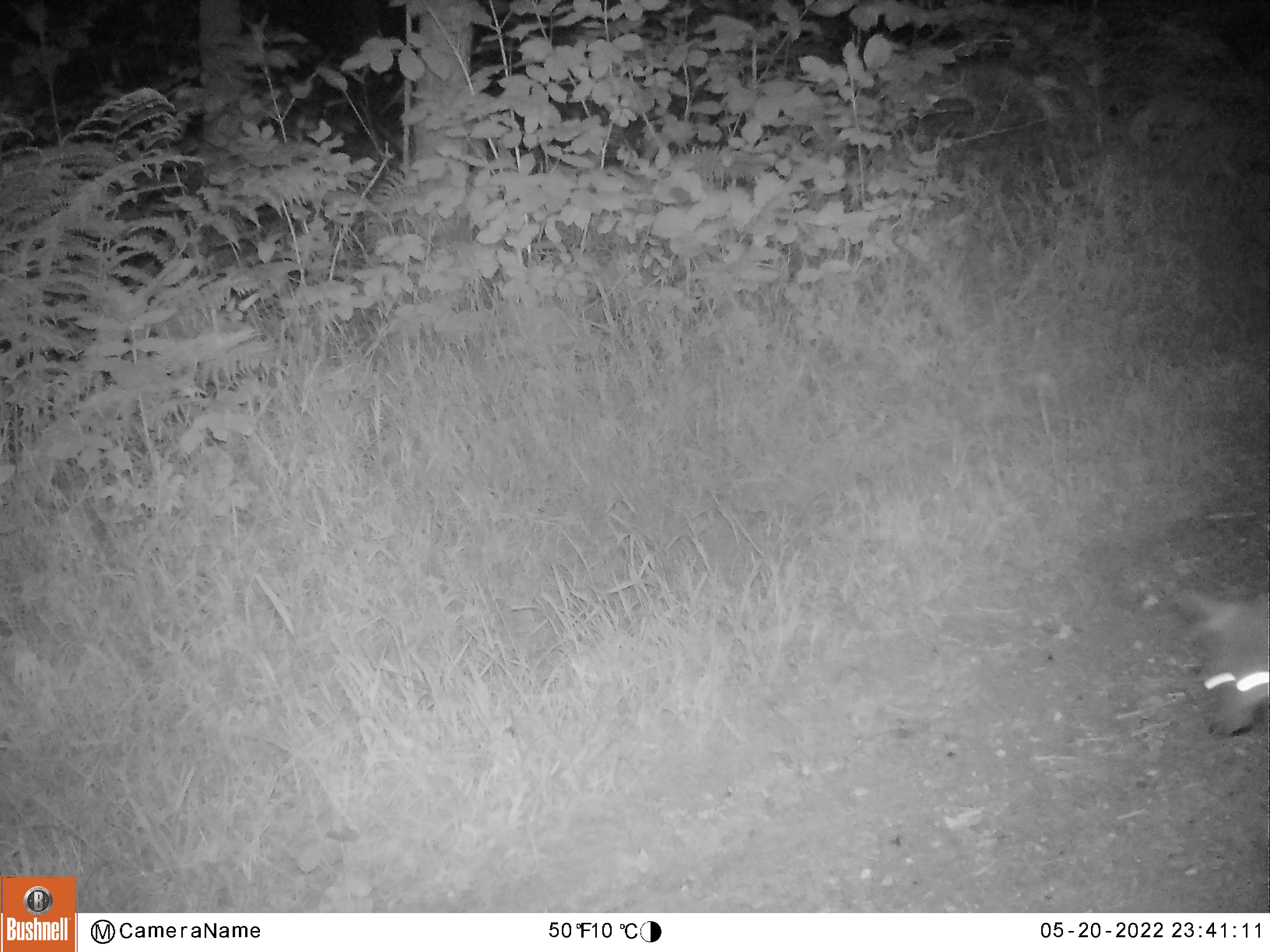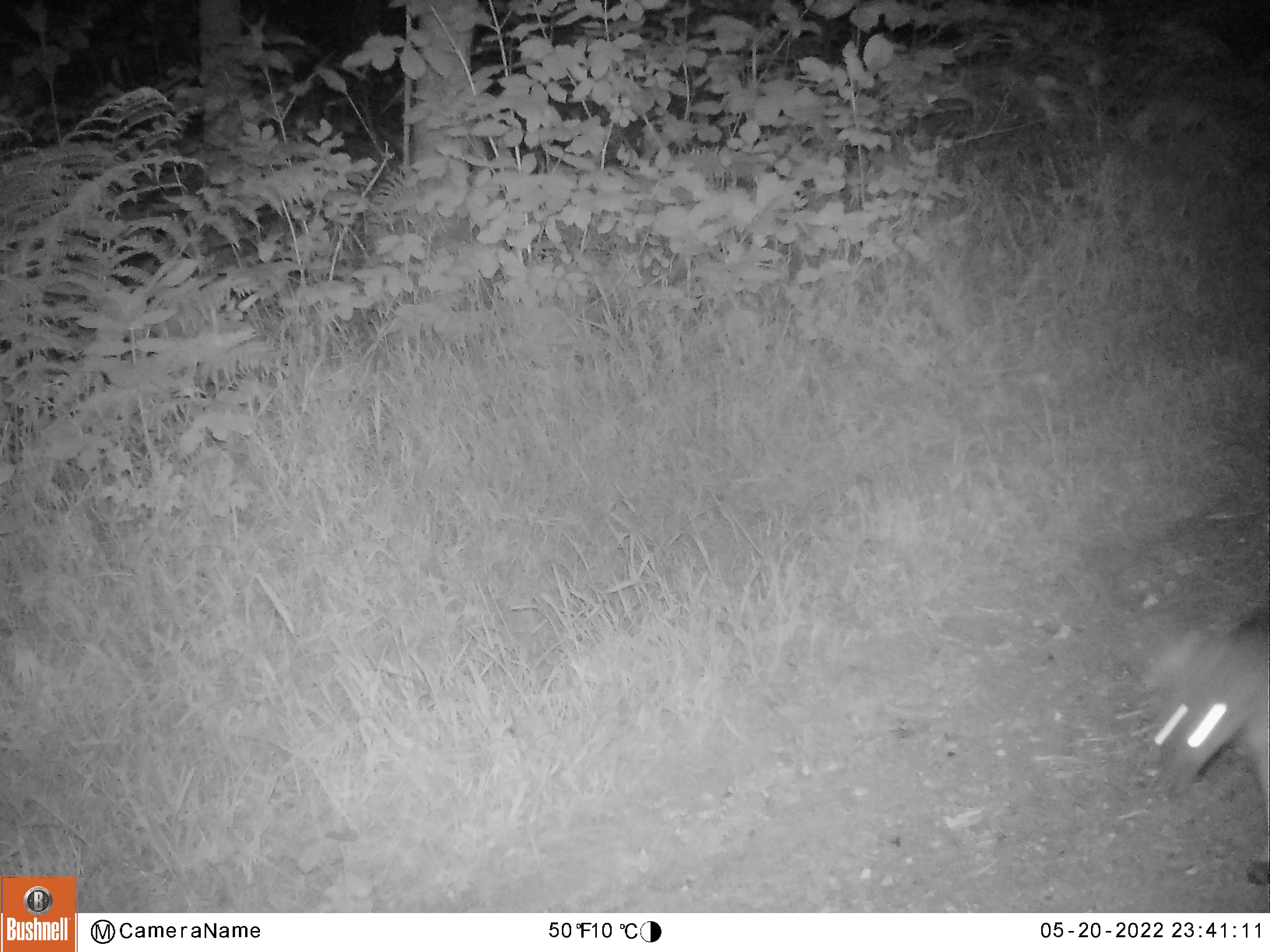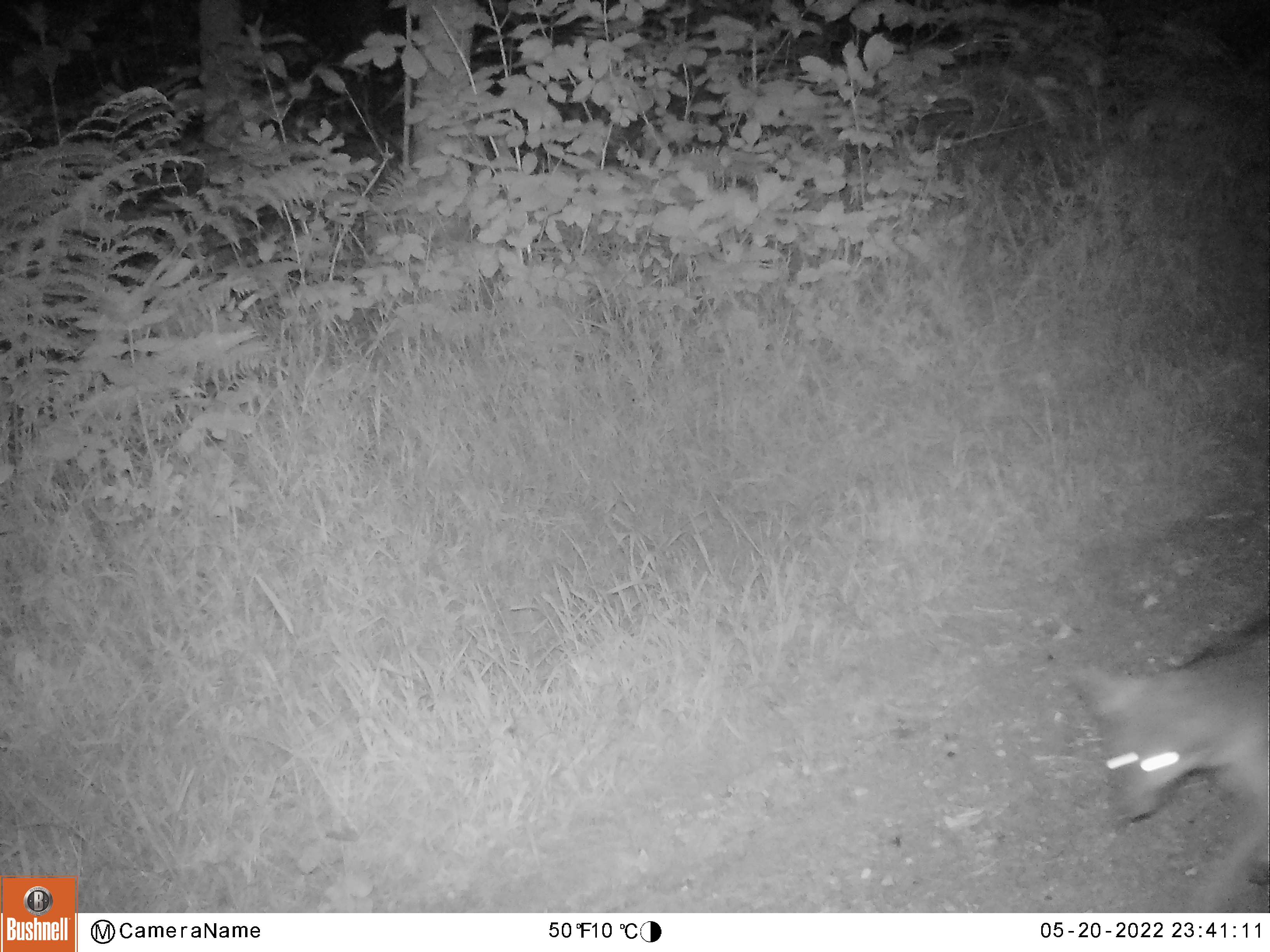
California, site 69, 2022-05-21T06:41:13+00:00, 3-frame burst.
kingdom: Animalia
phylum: Chordata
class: Mammalia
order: Carnivora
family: Canidae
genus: Urocyon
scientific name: Urocyon cinereoargenteus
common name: gray fox